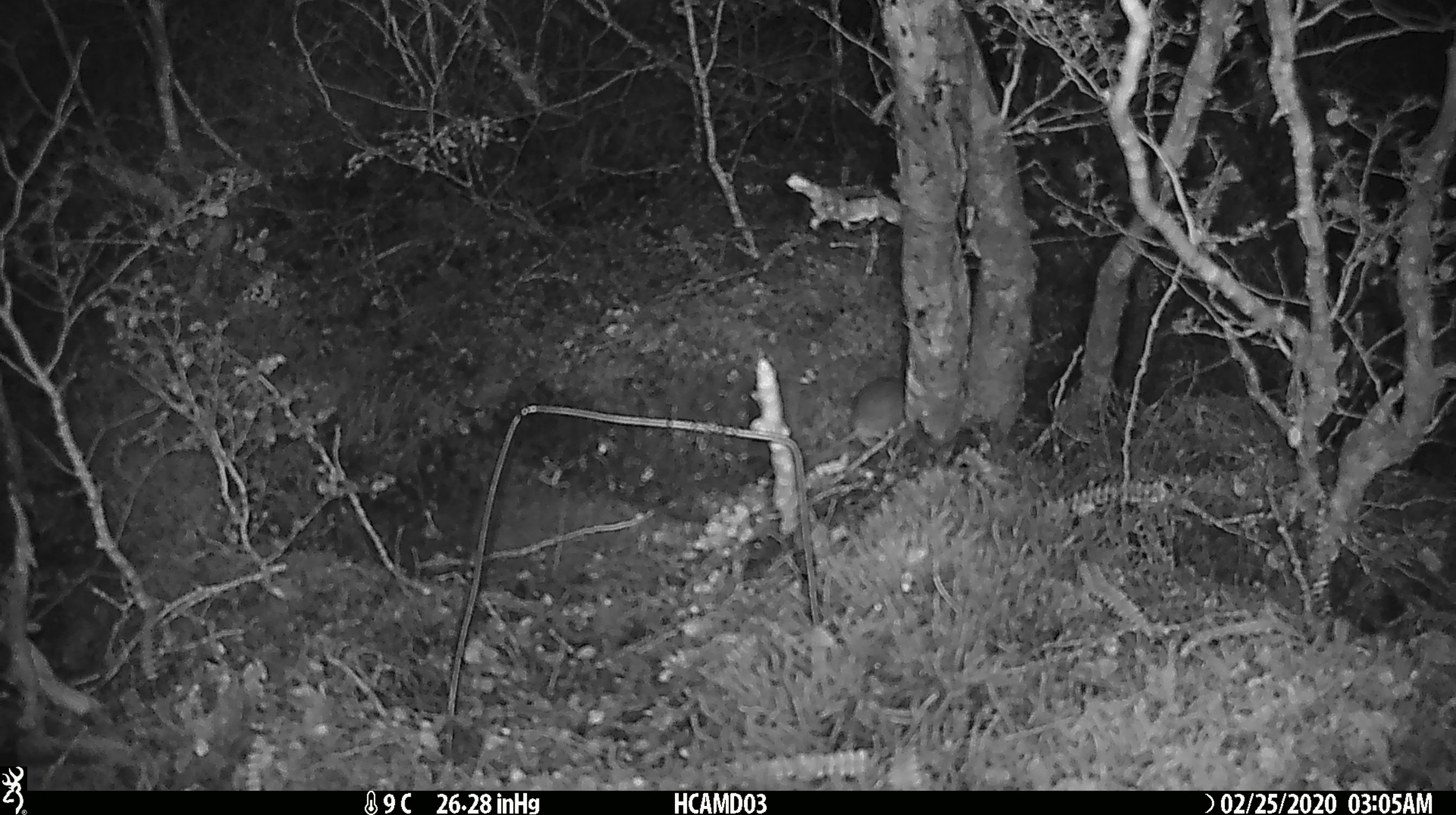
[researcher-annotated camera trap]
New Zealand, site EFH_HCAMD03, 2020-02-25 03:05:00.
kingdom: Animalia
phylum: Chordata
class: Mammalia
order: Rodentia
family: Muridae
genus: Mus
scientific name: Mus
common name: mouse